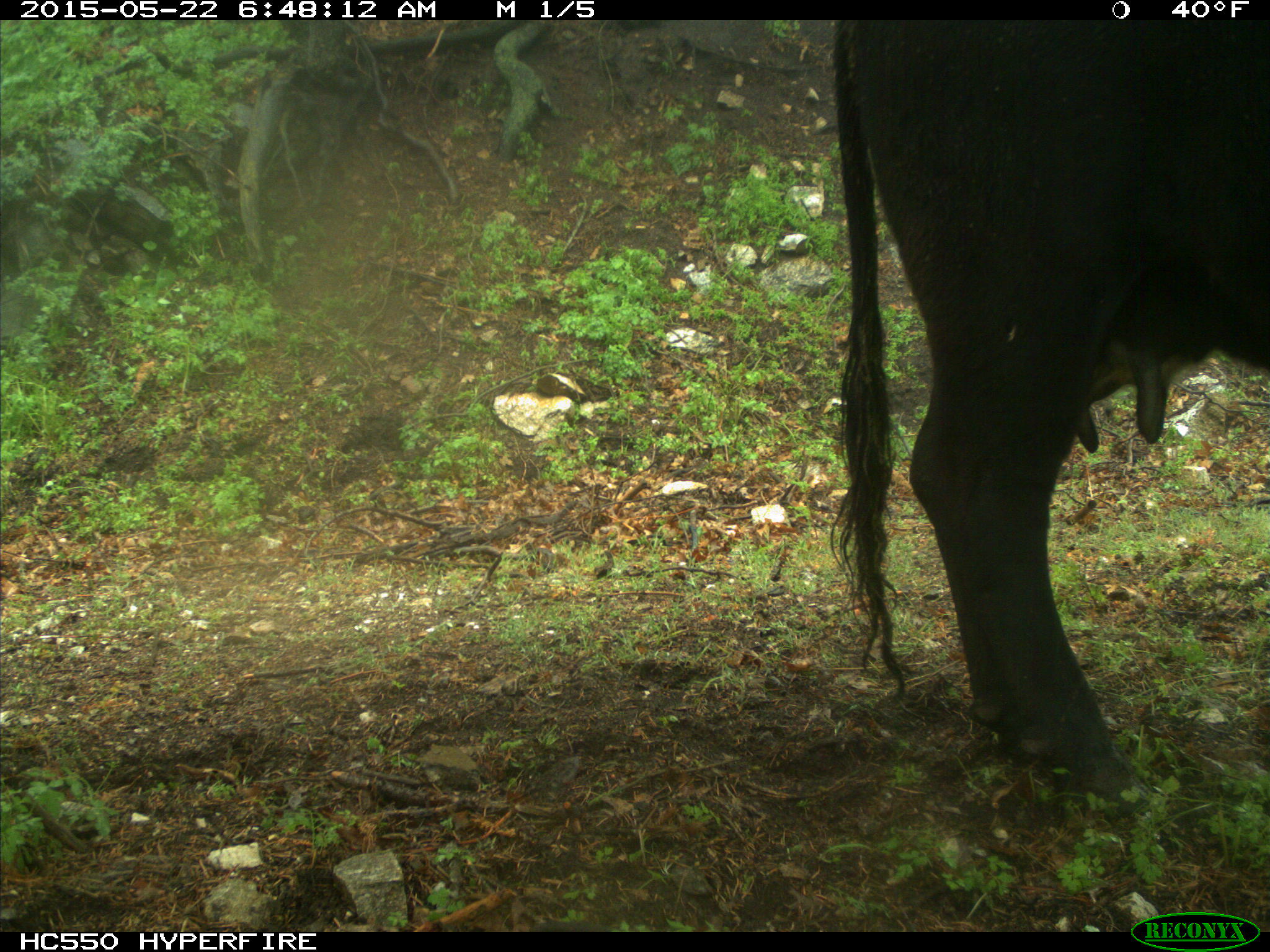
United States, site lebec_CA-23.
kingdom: Animalia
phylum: Chordata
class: Mammalia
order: Artiodactyla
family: Bovidae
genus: Bos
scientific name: Bos taurus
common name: domestic cow